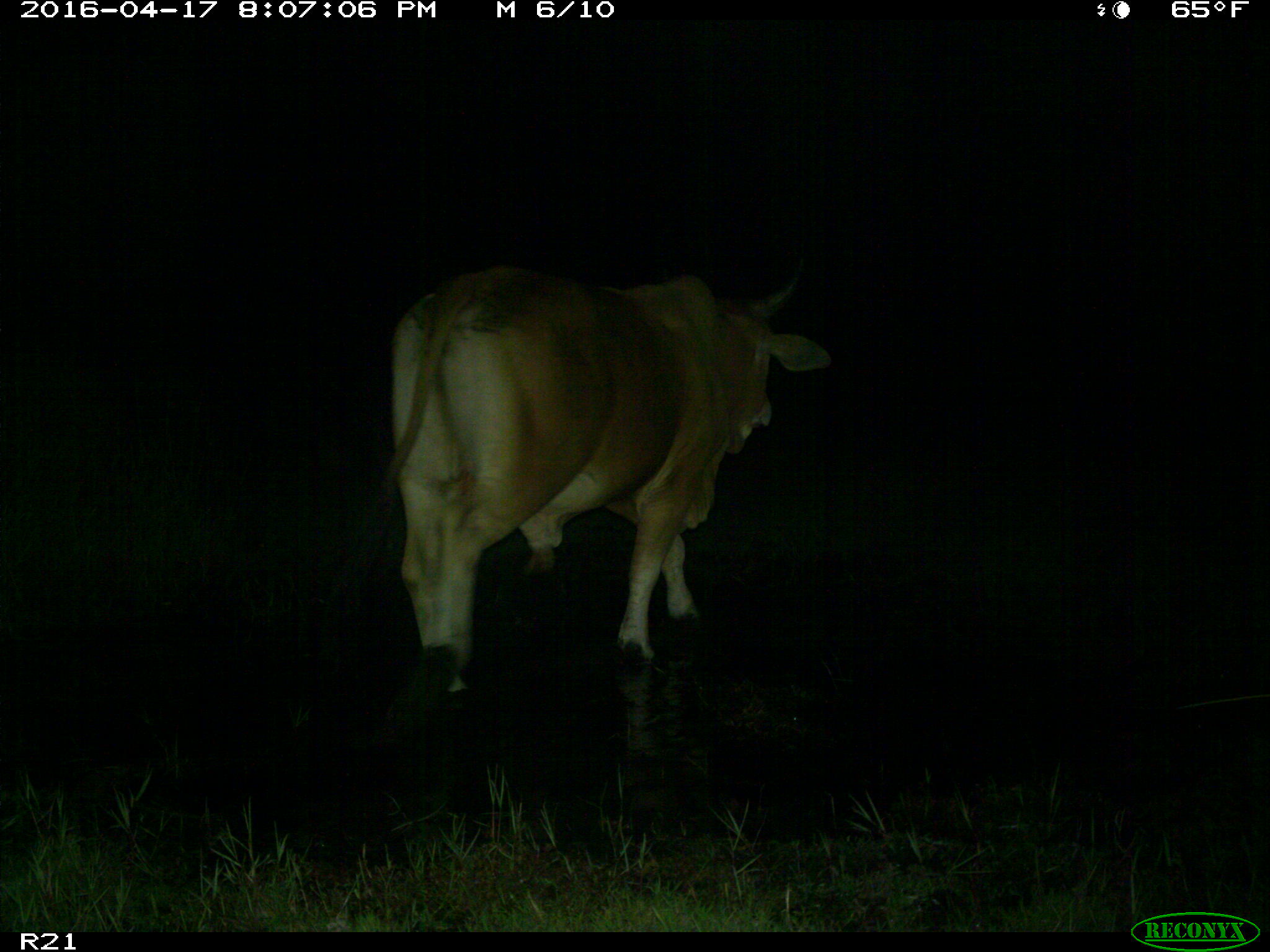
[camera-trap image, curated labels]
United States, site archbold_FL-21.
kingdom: Animalia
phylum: Chordata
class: Mammalia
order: Artiodactyla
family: Bovidae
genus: Bos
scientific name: Bos taurus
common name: domestic cow